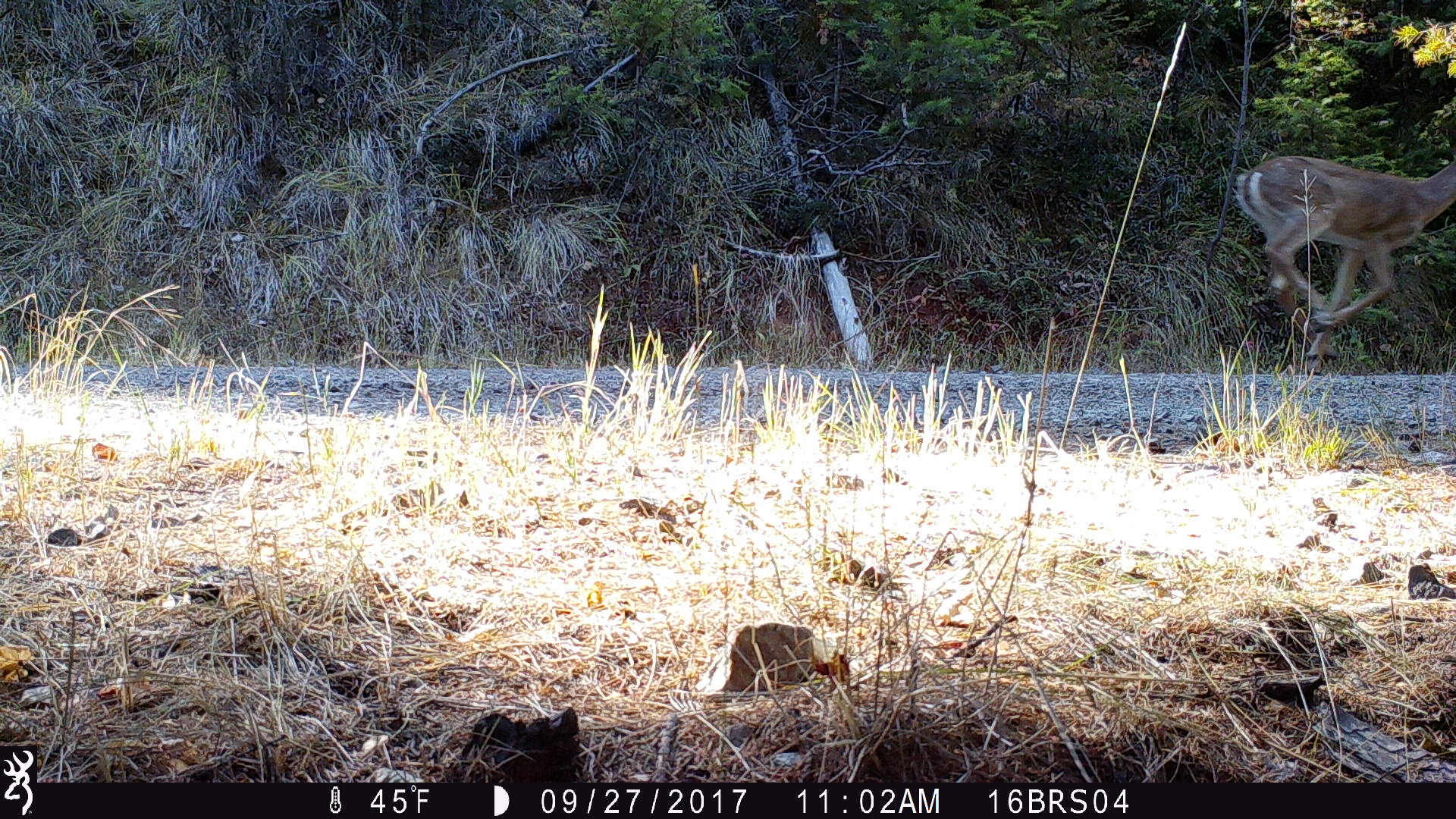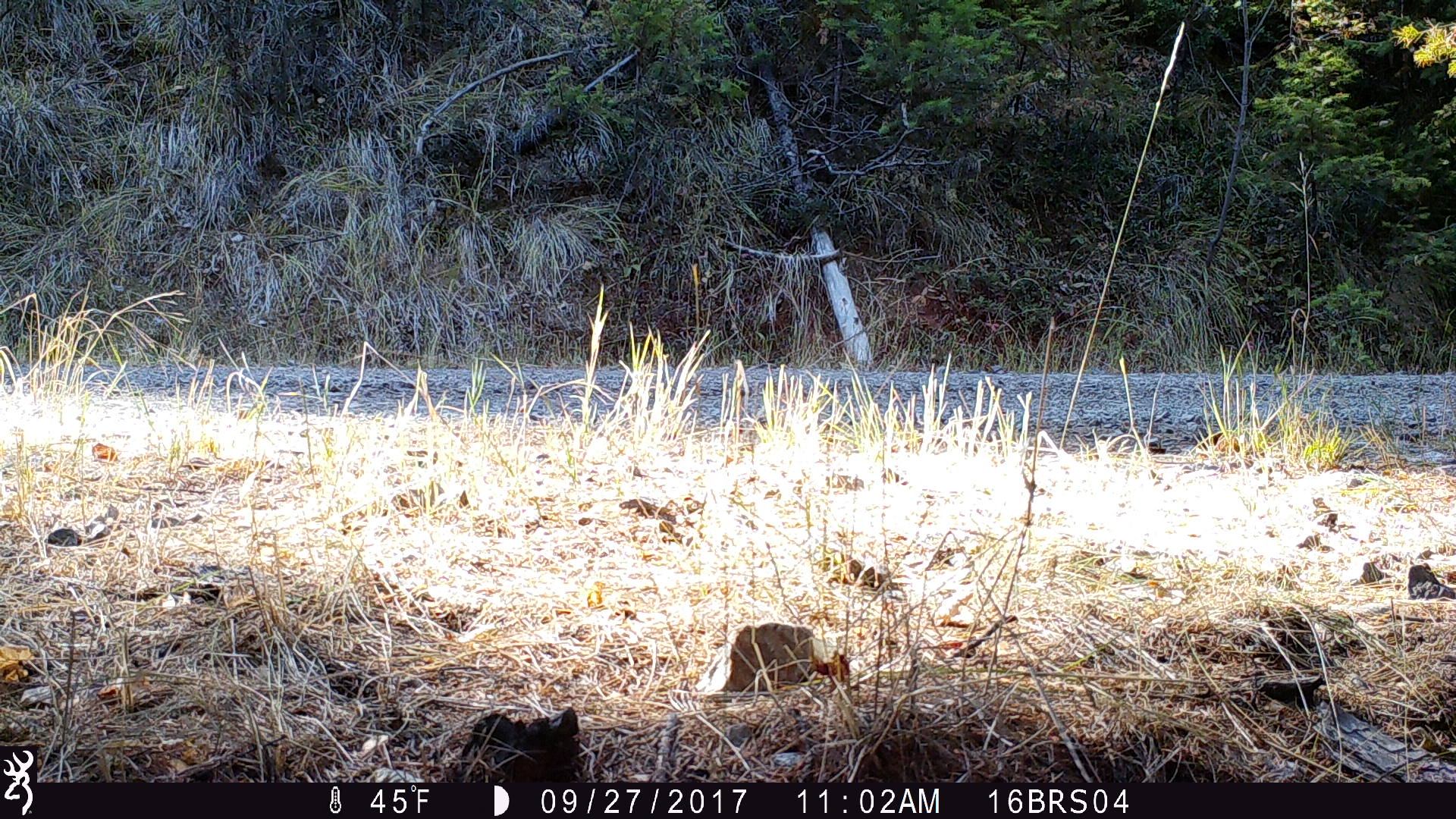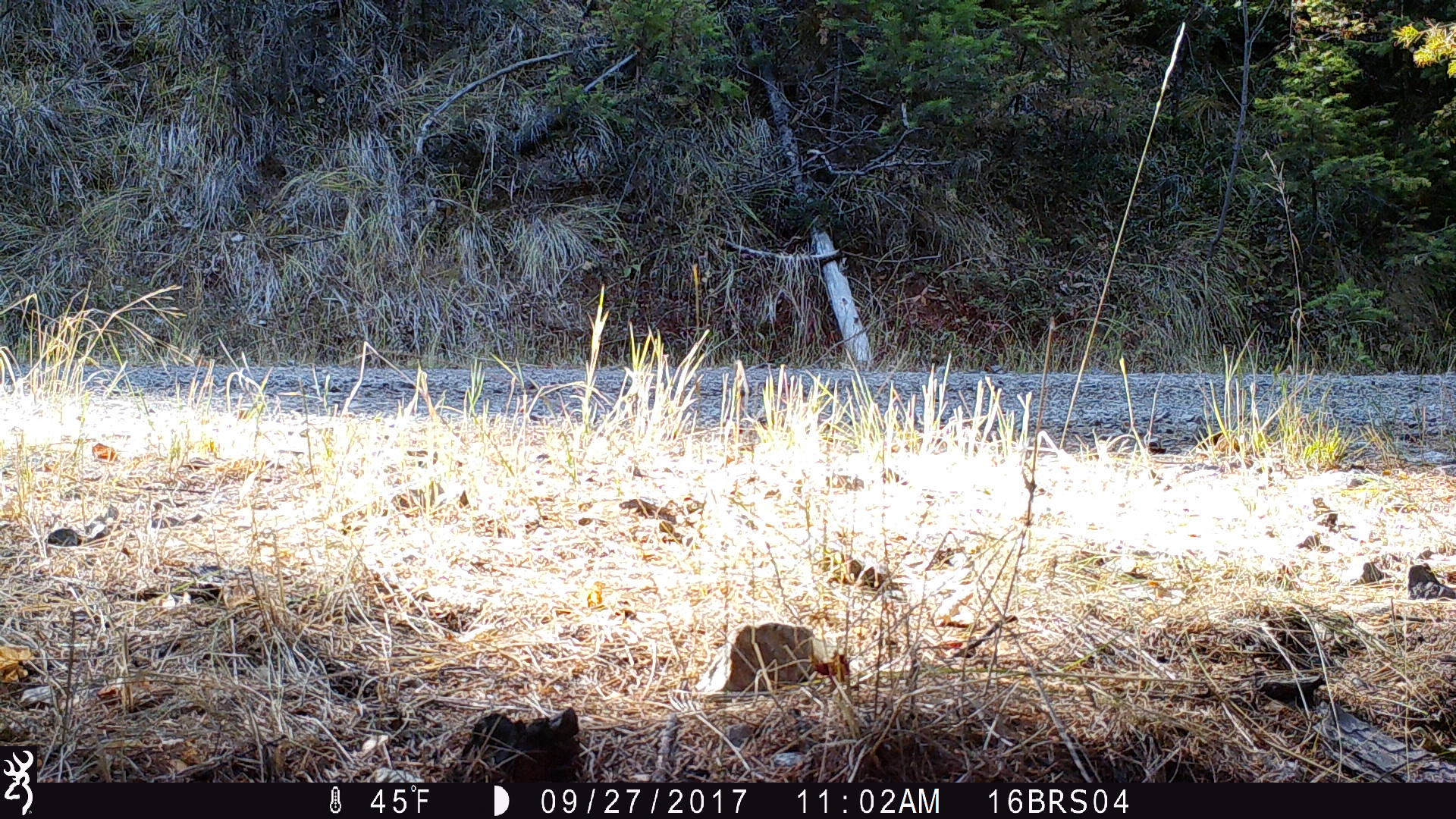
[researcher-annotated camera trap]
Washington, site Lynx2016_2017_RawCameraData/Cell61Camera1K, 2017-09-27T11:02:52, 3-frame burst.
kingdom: Animalia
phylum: Chordata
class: Mammalia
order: Artiodactyla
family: Cervidae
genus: Odocoileus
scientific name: Odocoileus virginianus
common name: white-tailed deer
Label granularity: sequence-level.